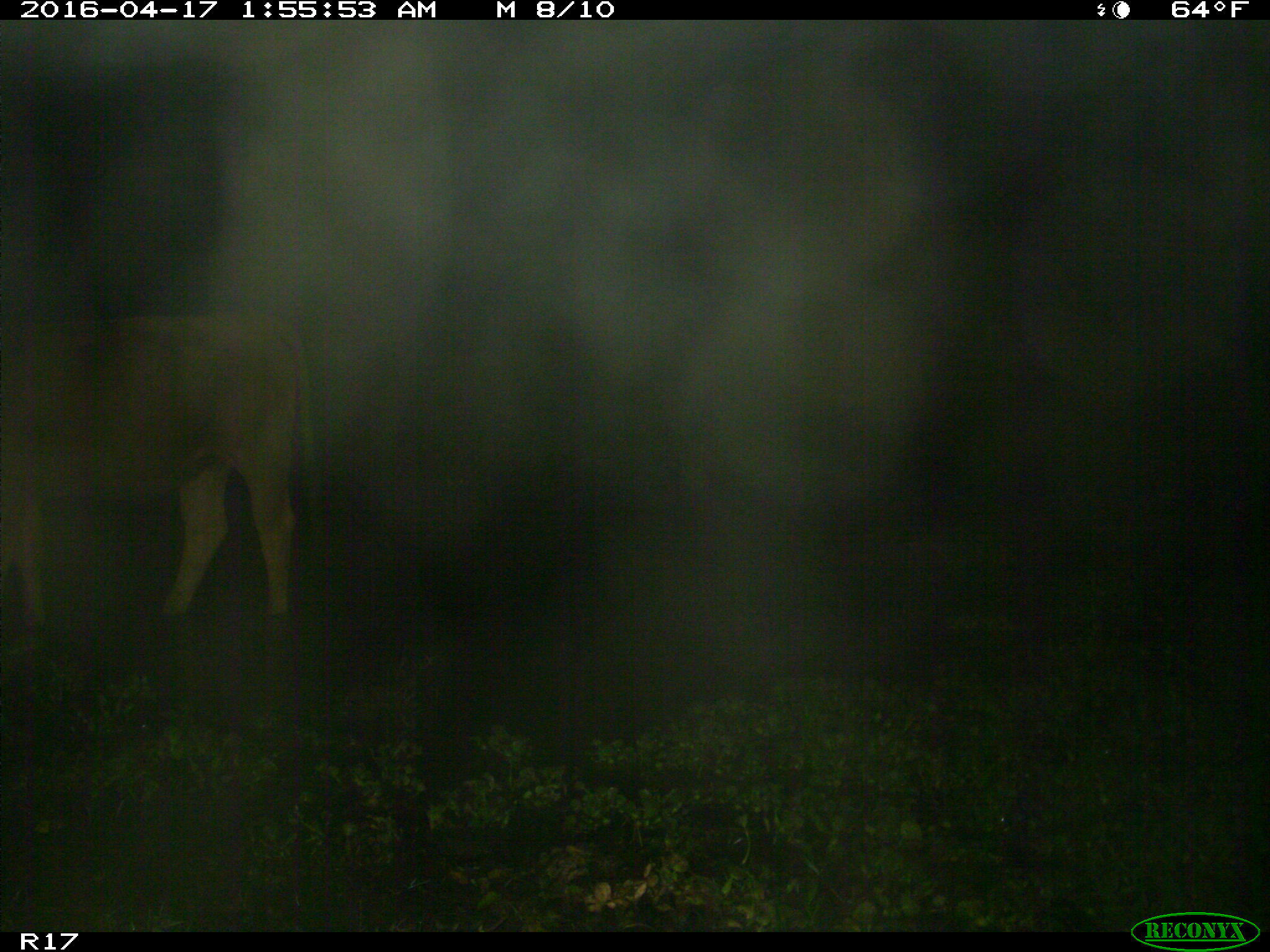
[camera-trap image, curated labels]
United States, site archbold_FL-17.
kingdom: Animalia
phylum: Chordata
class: Mammalia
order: Artiodactyla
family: Bovidae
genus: Bos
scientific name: Bos taurus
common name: domestic cow